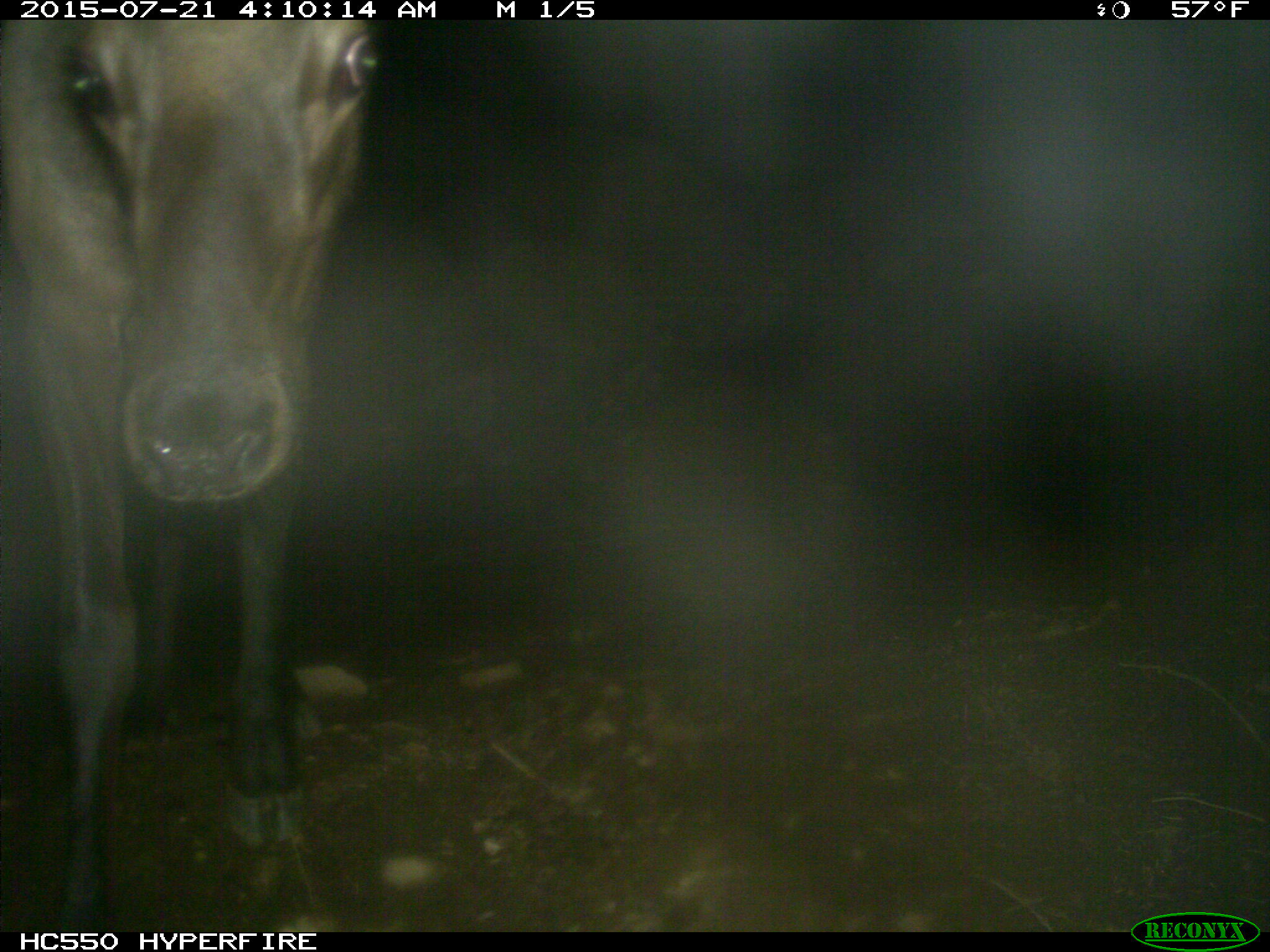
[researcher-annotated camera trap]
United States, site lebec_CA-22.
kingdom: Animalia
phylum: Chordata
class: Mammalia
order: Artiodactyla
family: Cervidae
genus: Cervus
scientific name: Cervus canadensis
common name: elk